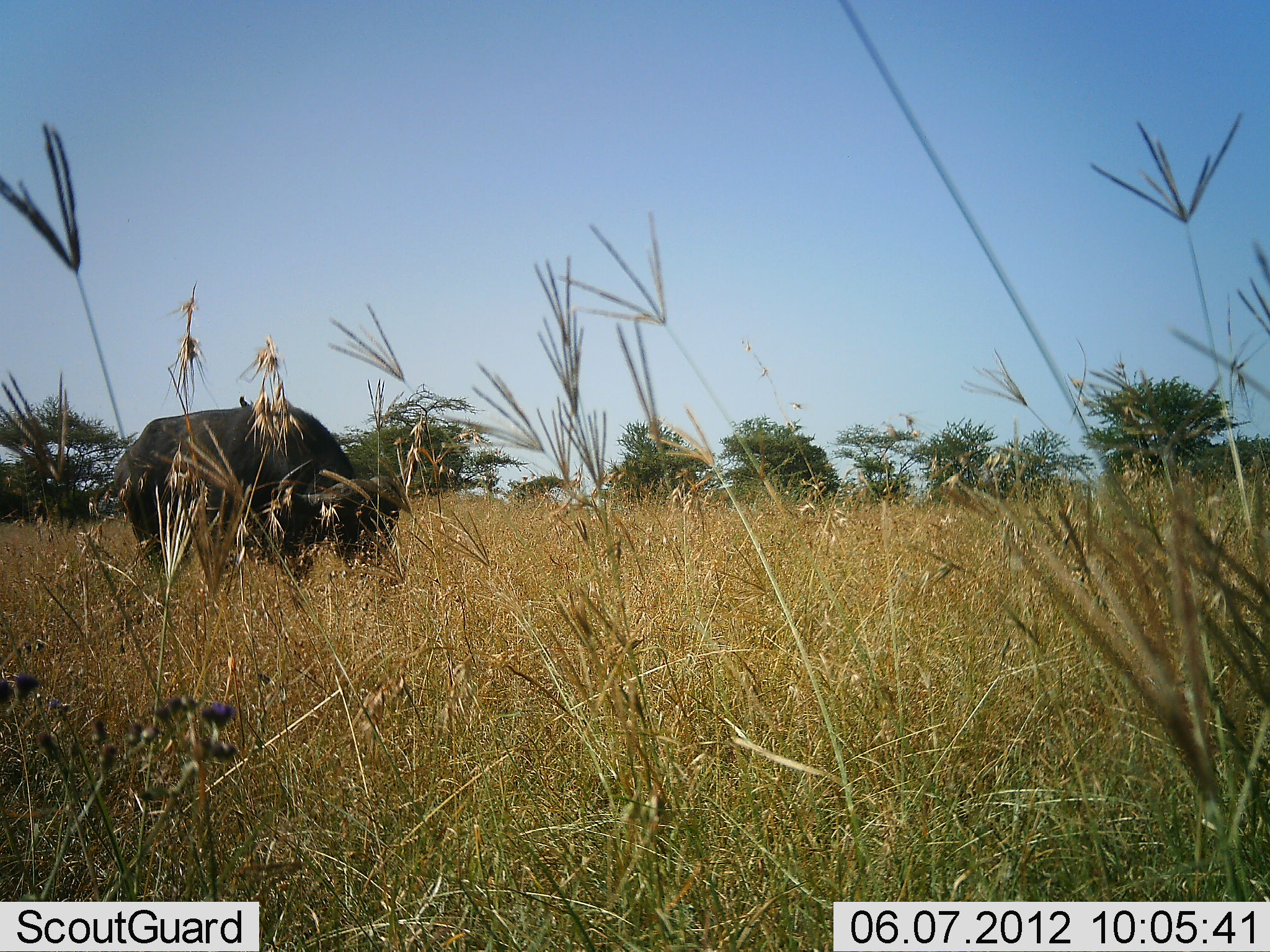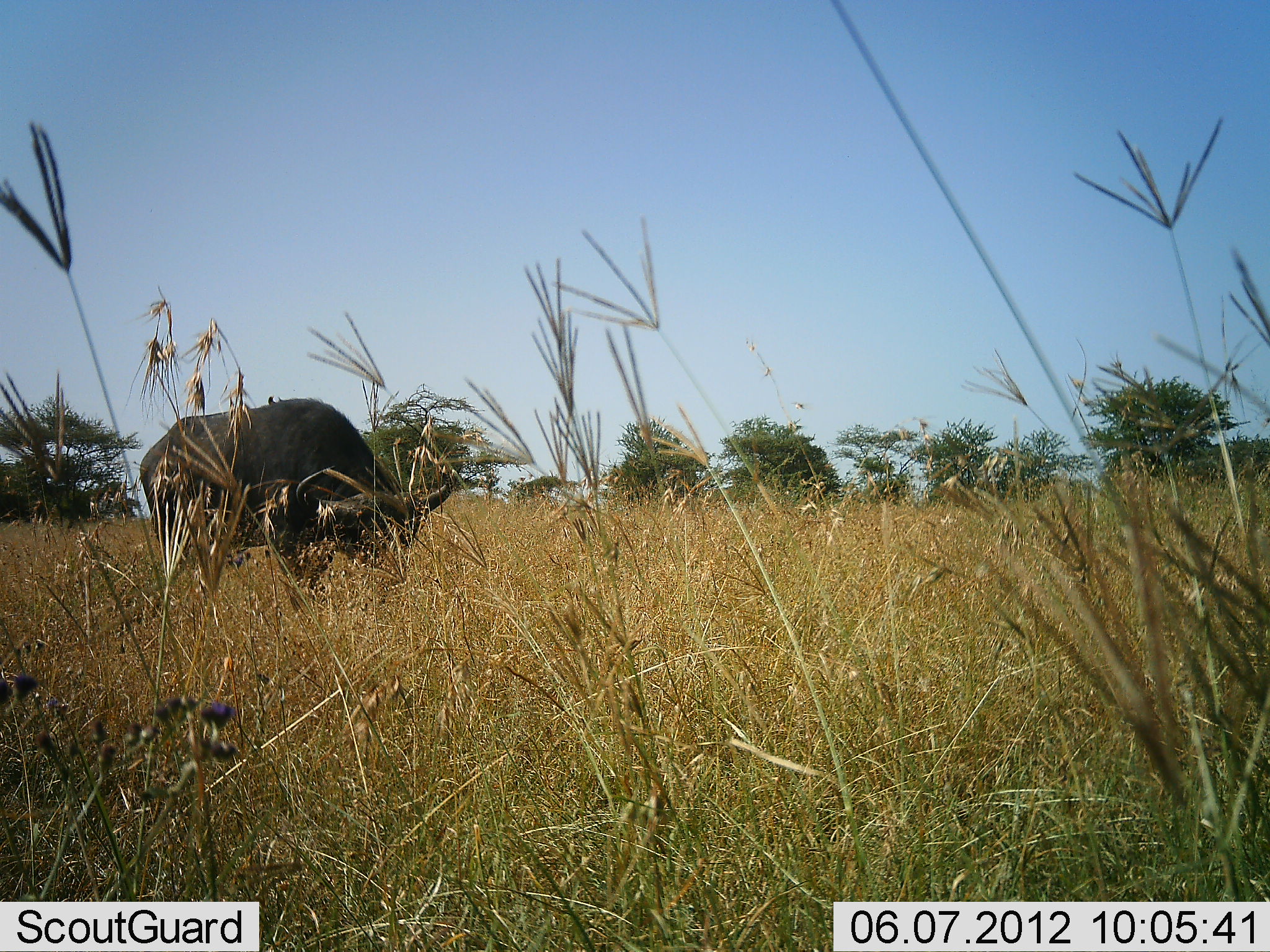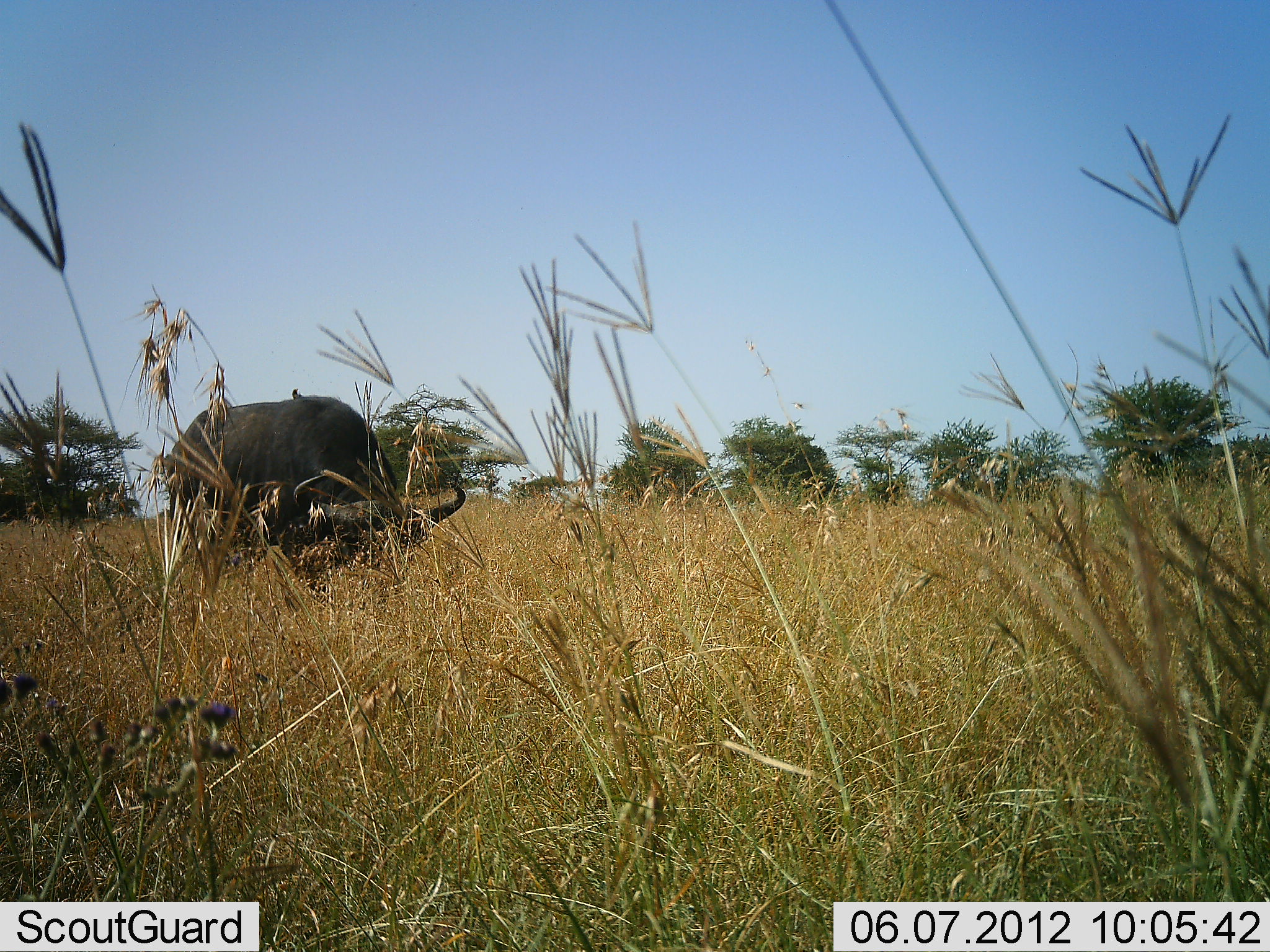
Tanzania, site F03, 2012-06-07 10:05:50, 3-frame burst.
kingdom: Animalia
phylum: Chordata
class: Mammalia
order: Artiodactyla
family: Bovidae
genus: Syncerus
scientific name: Syncerus caffer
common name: cape buffalo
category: buffalo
Buffalo (cape buffalo) (Syncerus caffer), count 1. Behavior (volunteer vote fractions): standing 27%, resting 0%, moving 18%, interacting 0%. Young present (vote fraction): 0%. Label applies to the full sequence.